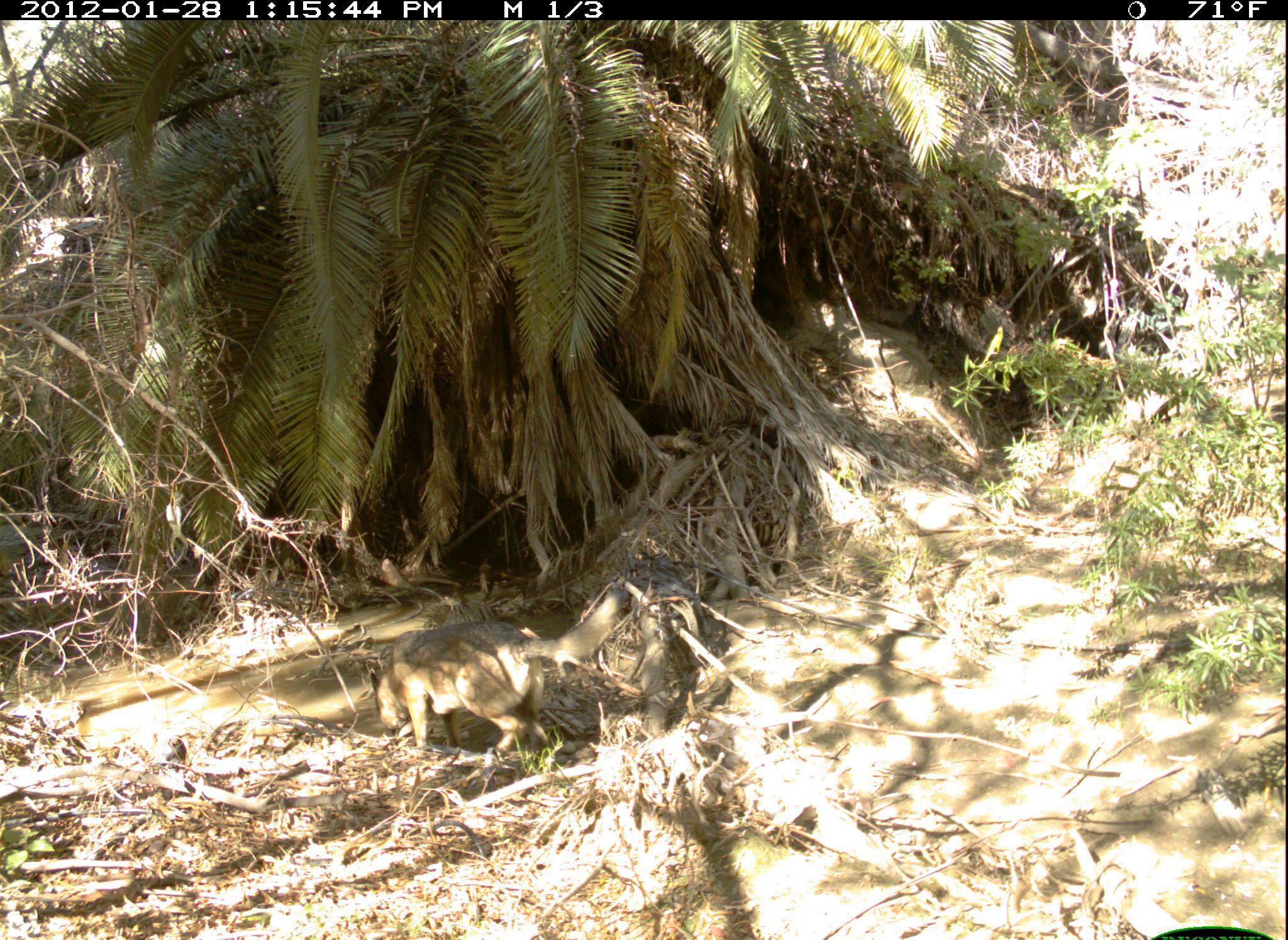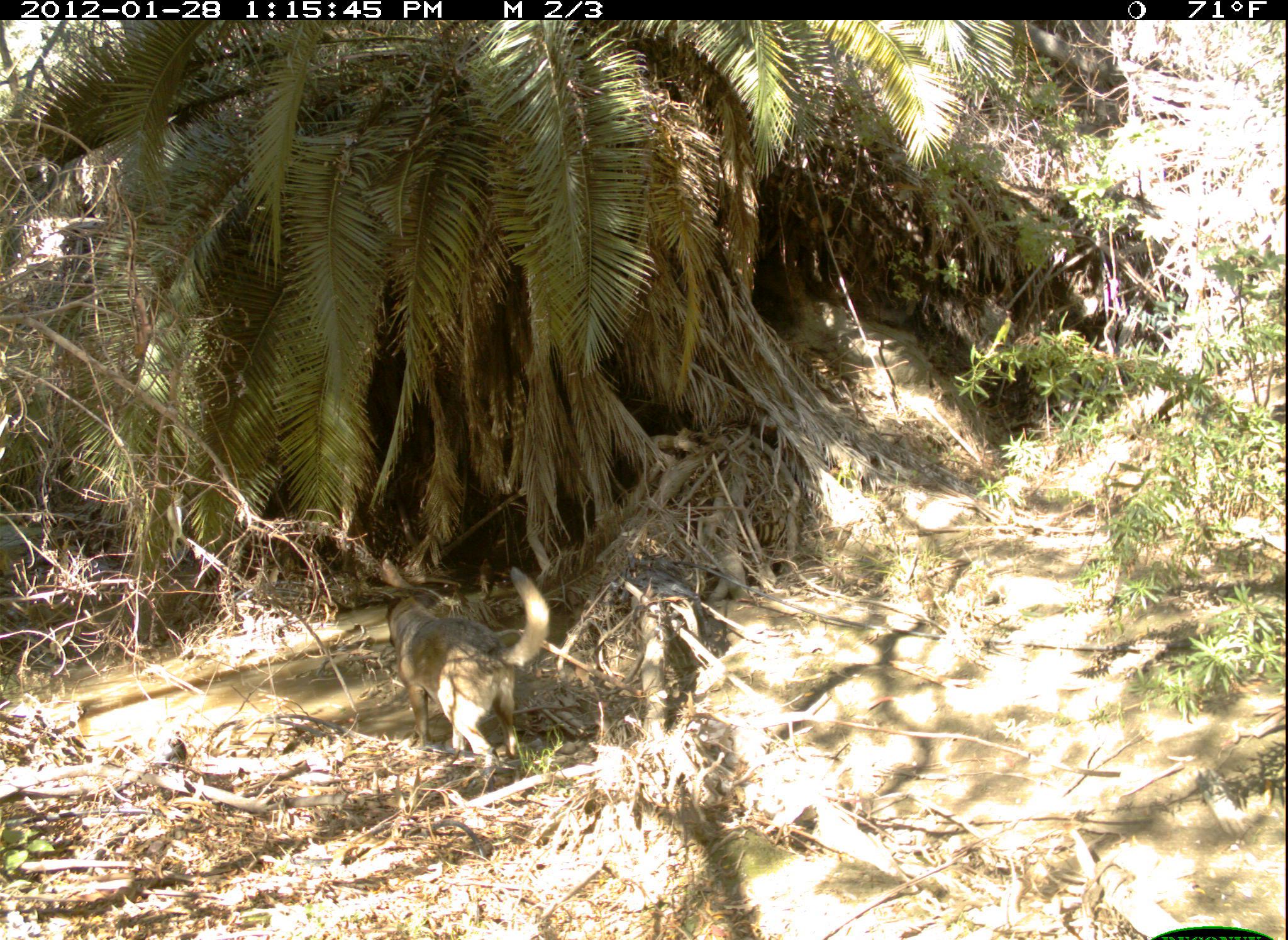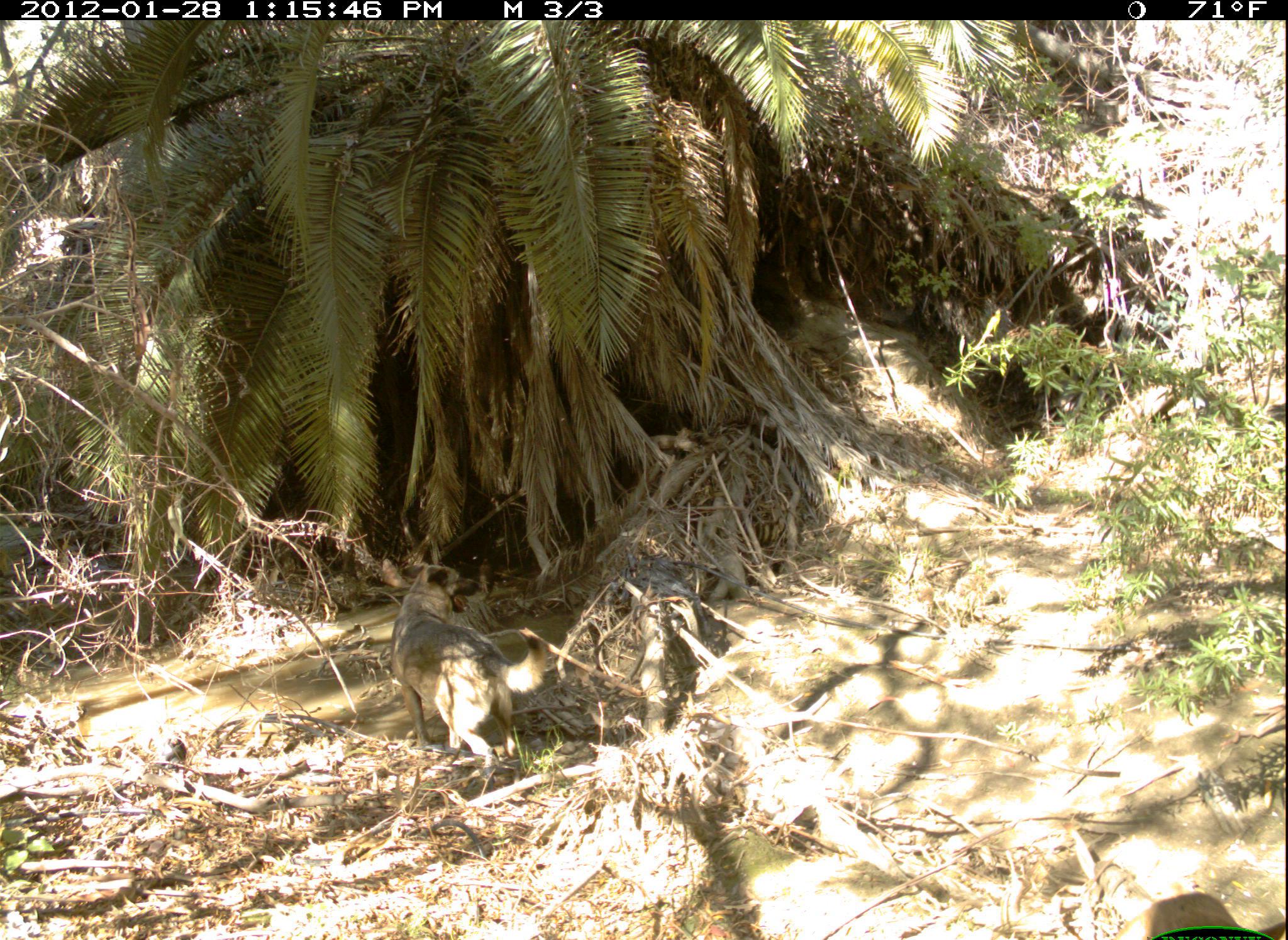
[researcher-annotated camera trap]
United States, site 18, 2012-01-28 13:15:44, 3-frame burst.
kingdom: Animalia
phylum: Chordata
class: Mammalia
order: Carnivora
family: Canidae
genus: Canis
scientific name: Canis familiaris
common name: domestic dog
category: dog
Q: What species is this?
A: Dog (domestic dog) (Canis familiaris).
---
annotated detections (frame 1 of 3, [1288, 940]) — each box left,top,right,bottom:
dog: 364,587,621,761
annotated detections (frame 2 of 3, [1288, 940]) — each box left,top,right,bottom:
dog: 383,567,549,762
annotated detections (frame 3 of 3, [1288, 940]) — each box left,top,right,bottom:
dog: 392,561,546,773